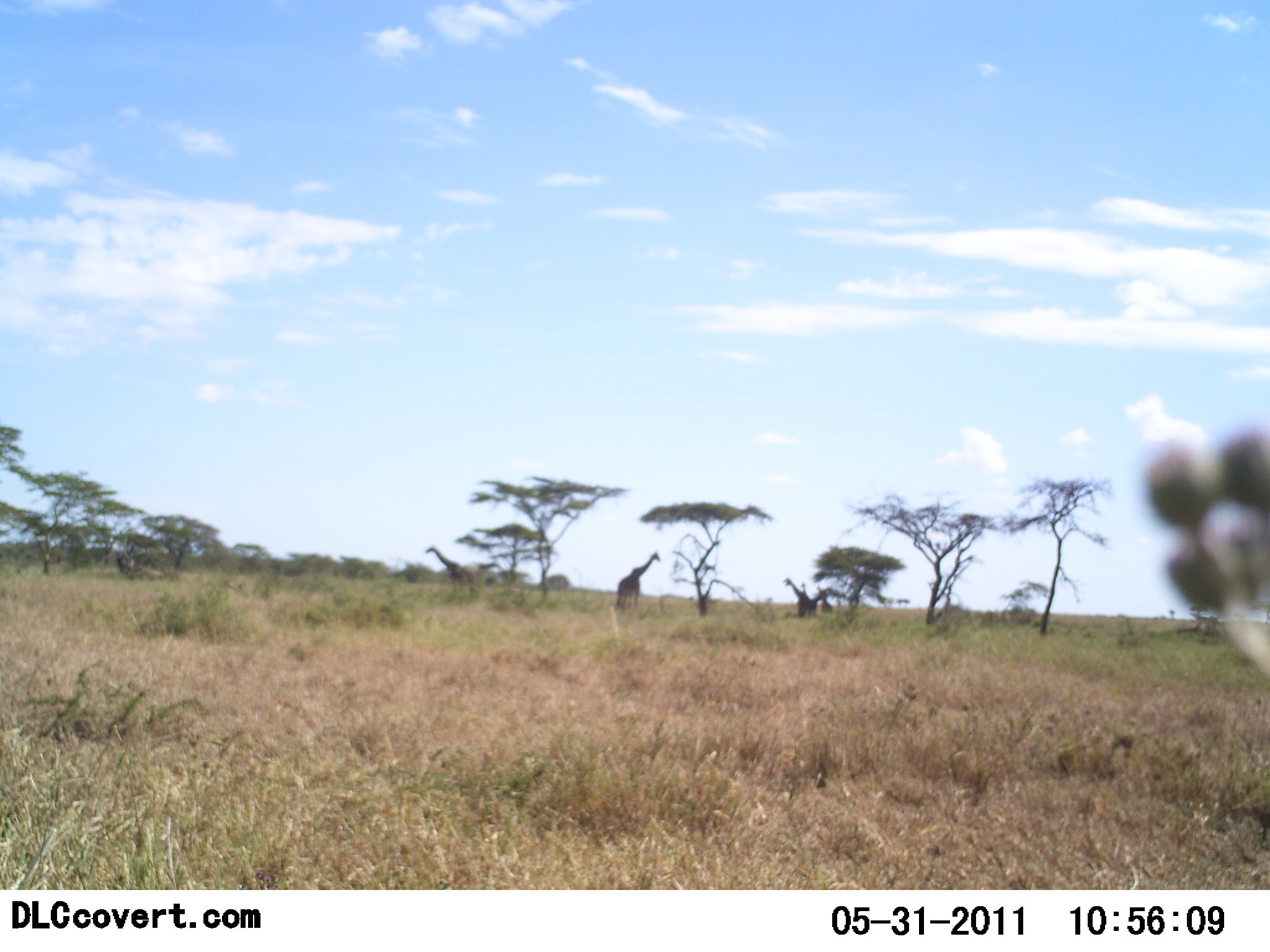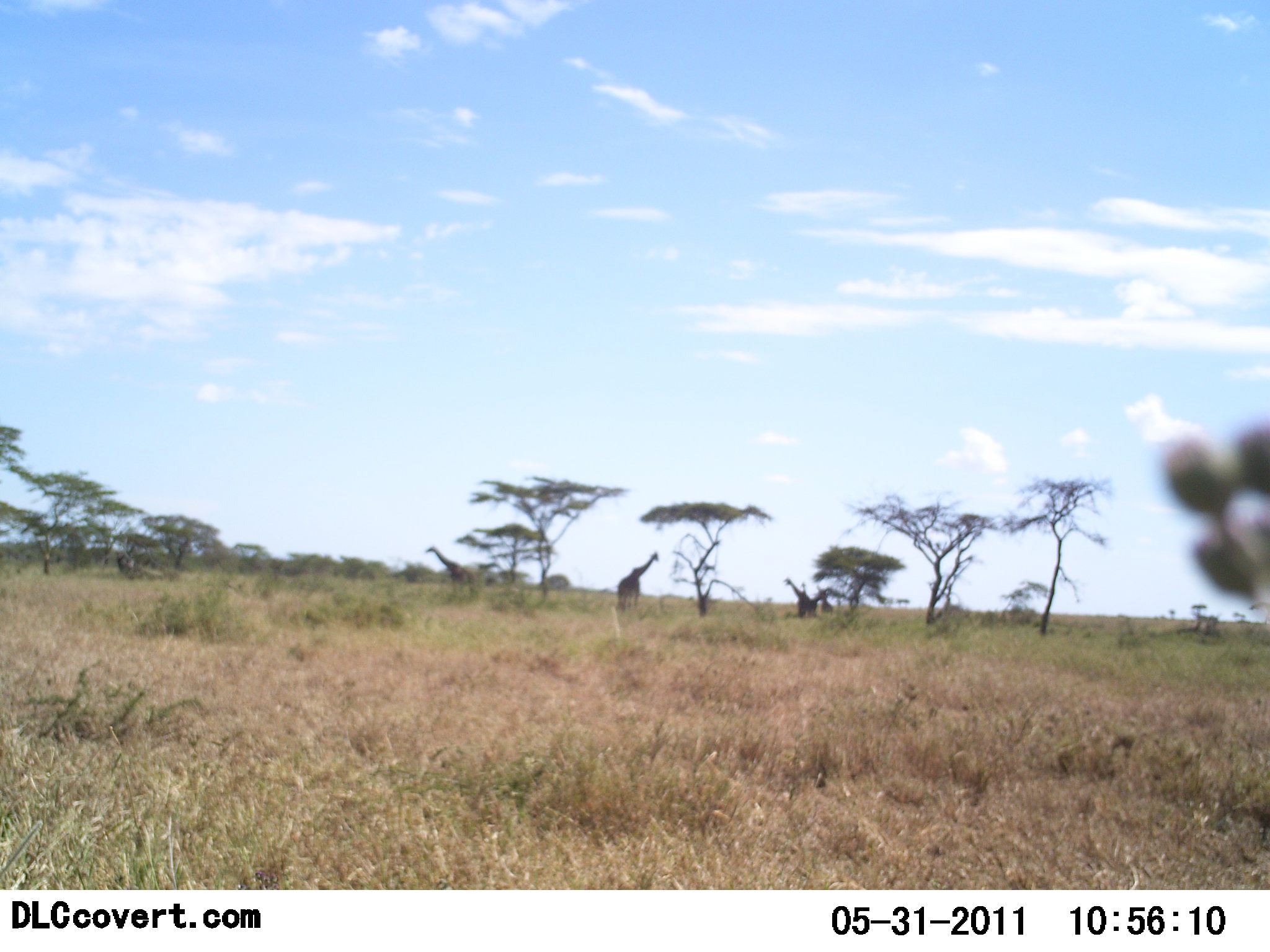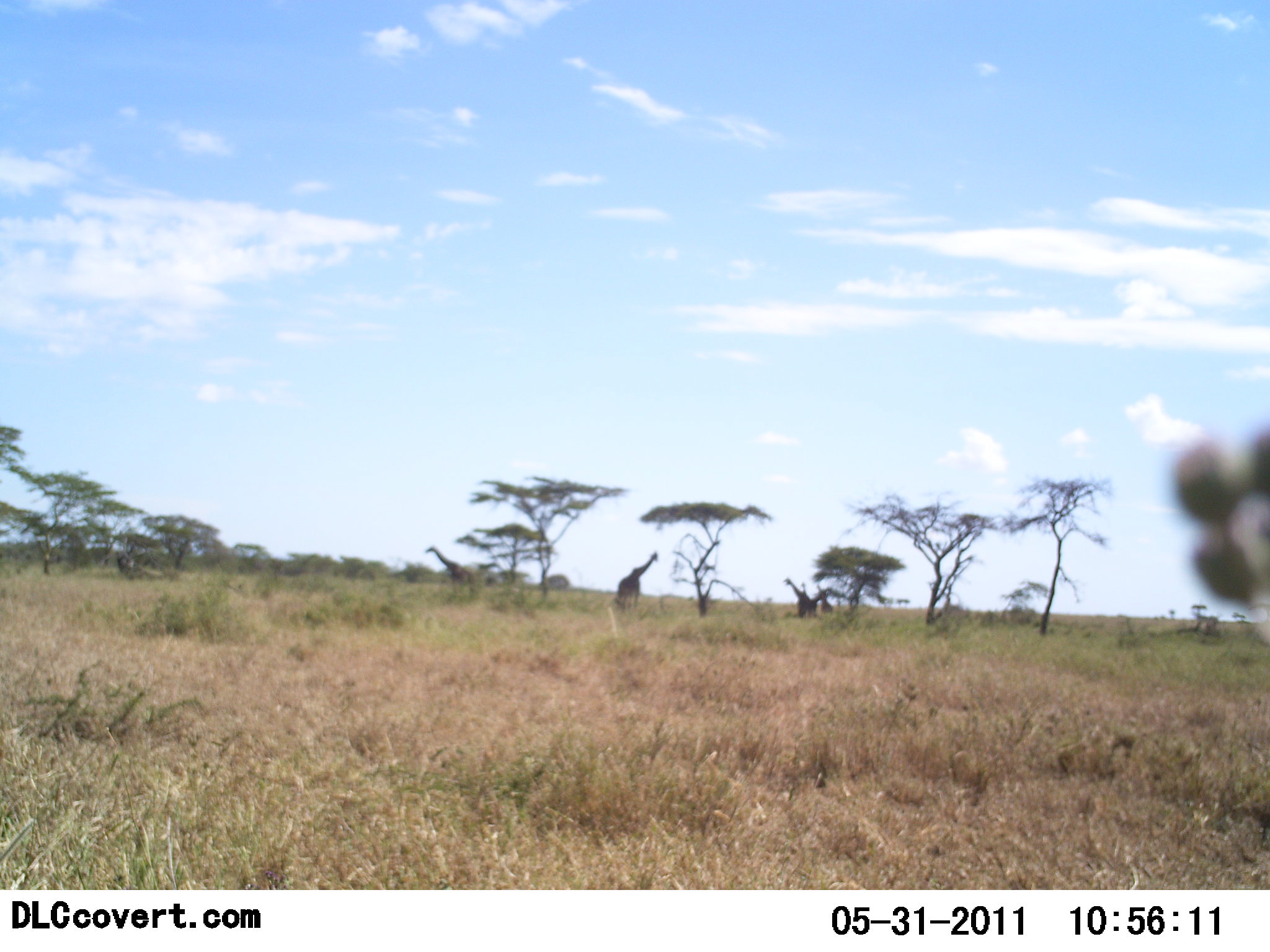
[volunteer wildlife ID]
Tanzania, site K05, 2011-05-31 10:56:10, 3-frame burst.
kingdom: Animalia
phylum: Chordata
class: Mammalia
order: Artiodactyla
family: Giraffidae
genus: Giraffa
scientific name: Giraffa camelopardalis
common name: giraffe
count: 3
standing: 93%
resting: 0%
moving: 13%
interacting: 0%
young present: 0%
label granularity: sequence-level